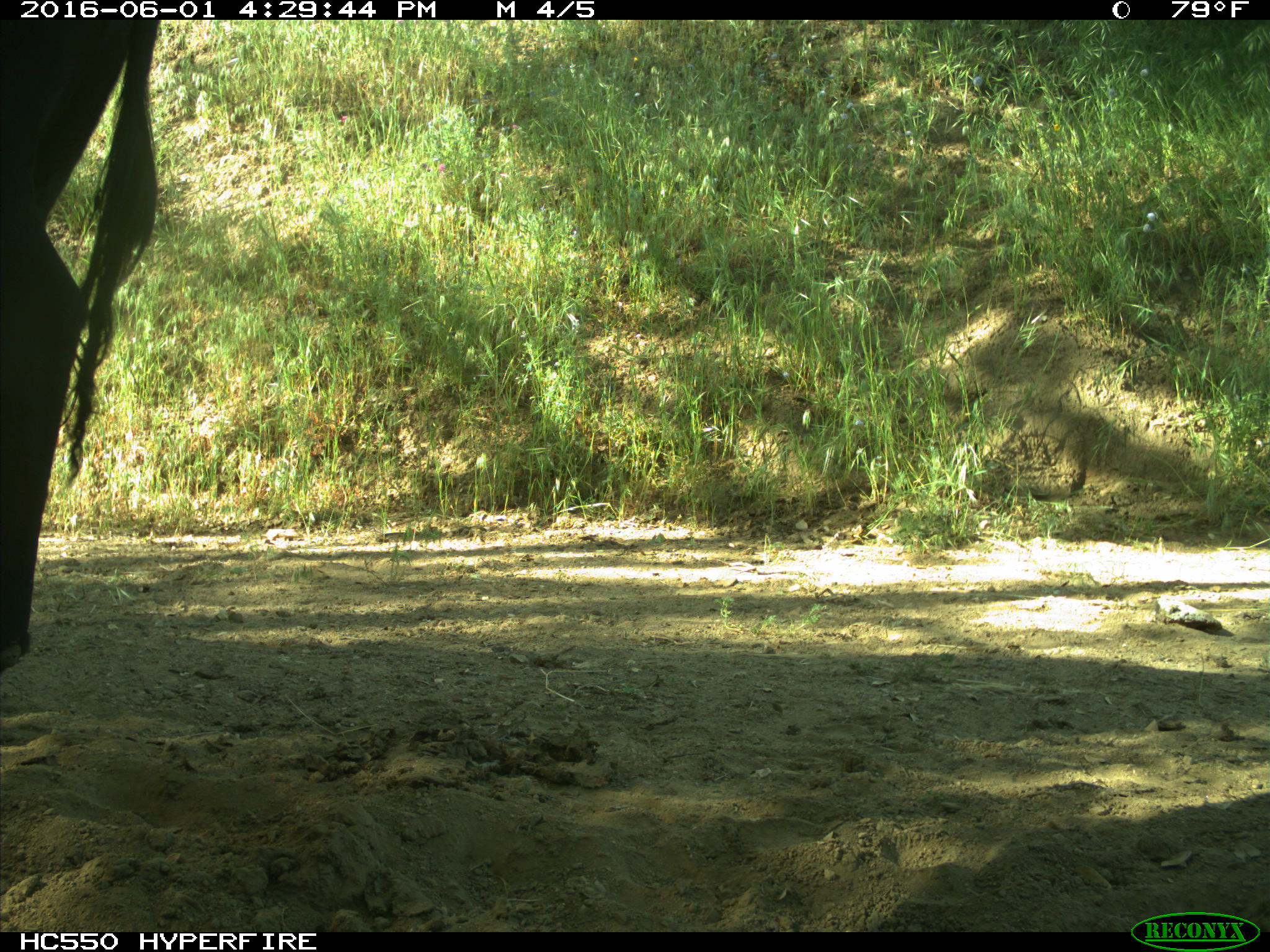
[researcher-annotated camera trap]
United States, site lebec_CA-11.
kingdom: Animalia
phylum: Chordata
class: Mammalia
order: Artiodactyla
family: Bovidae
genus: Bos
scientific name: Bos taurus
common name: domestic cow